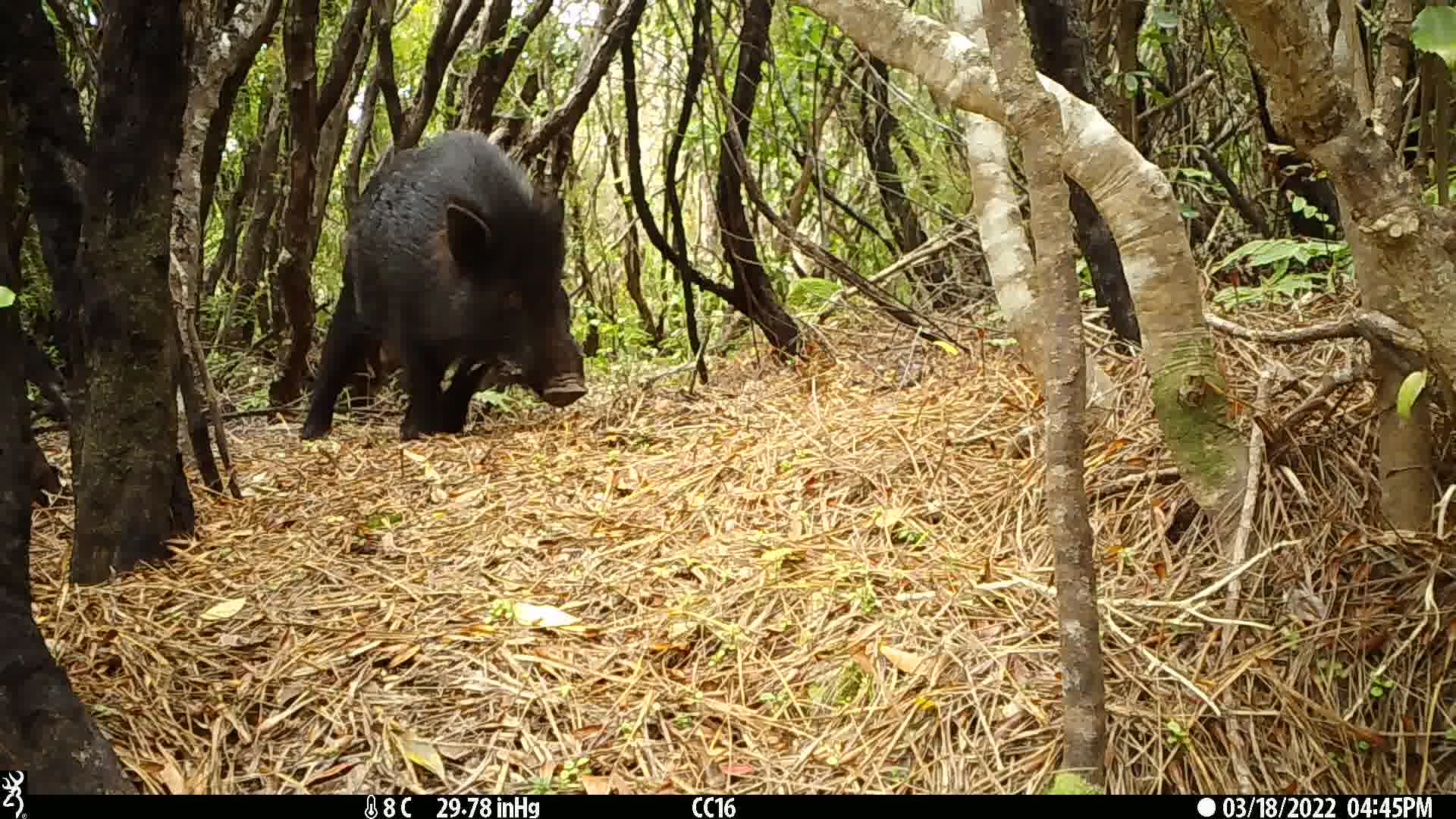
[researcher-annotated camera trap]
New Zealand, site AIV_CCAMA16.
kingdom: Animalia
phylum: Chordata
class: Mammalia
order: Artiodactyla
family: Suidae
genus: Sus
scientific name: Sus scrofa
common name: pig